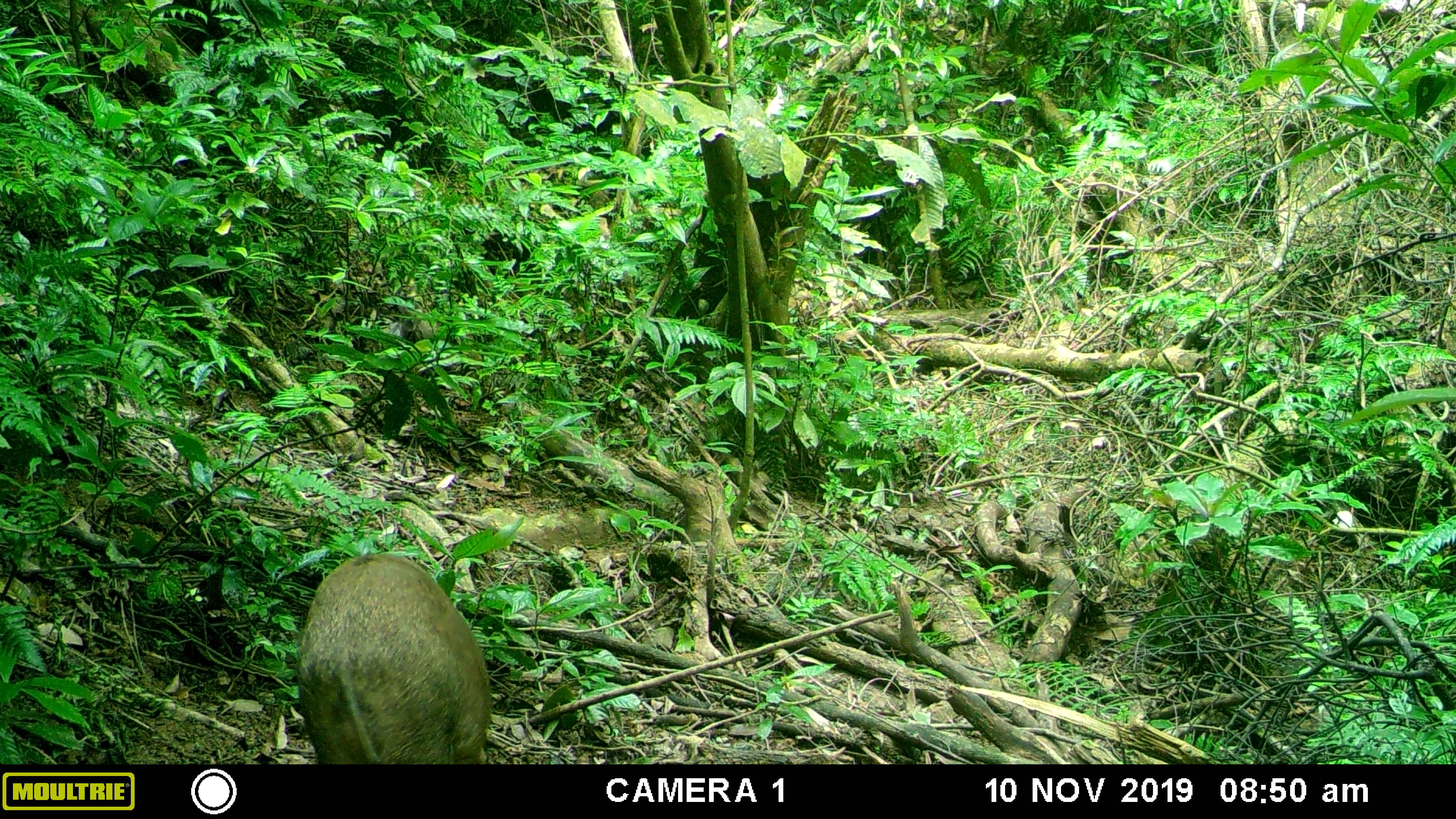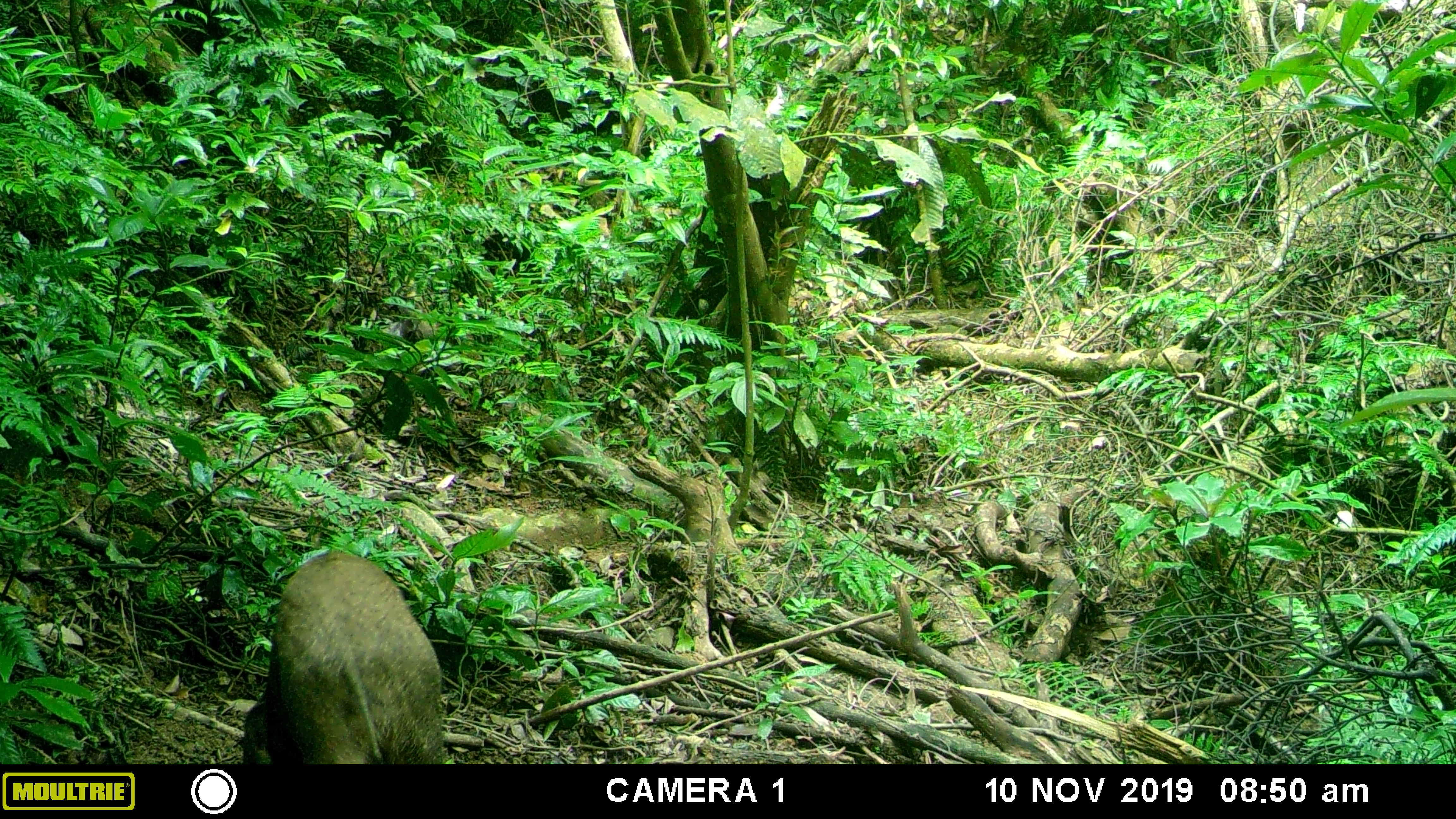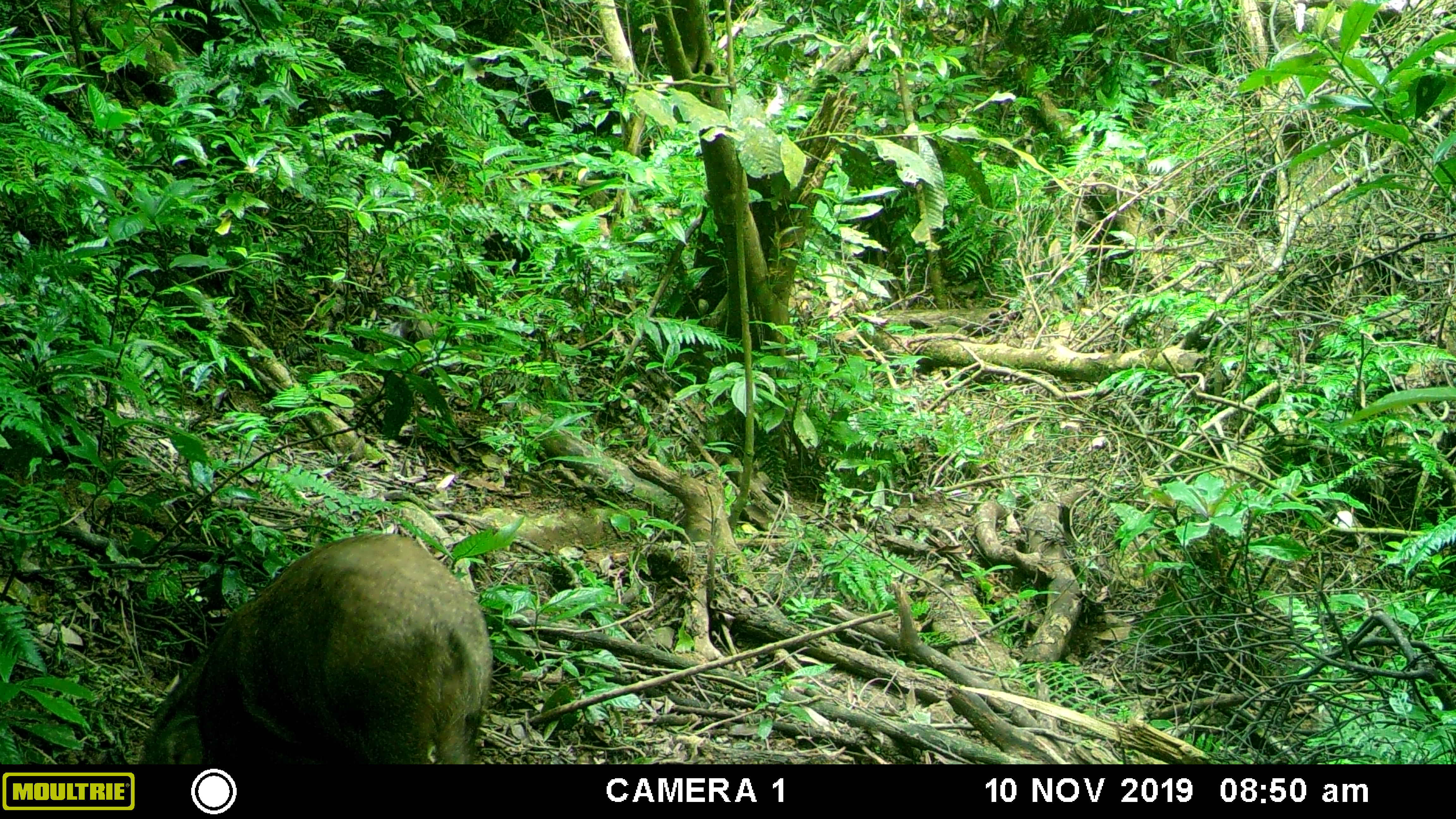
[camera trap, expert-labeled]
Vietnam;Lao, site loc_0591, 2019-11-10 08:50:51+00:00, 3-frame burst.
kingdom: Animalia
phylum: Chordata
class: Mammalia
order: Artiodactyla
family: Suidae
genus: Sus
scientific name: Sus scrofa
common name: eurasian wild pig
Eurasian wild pig (Sus scrofa). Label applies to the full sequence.